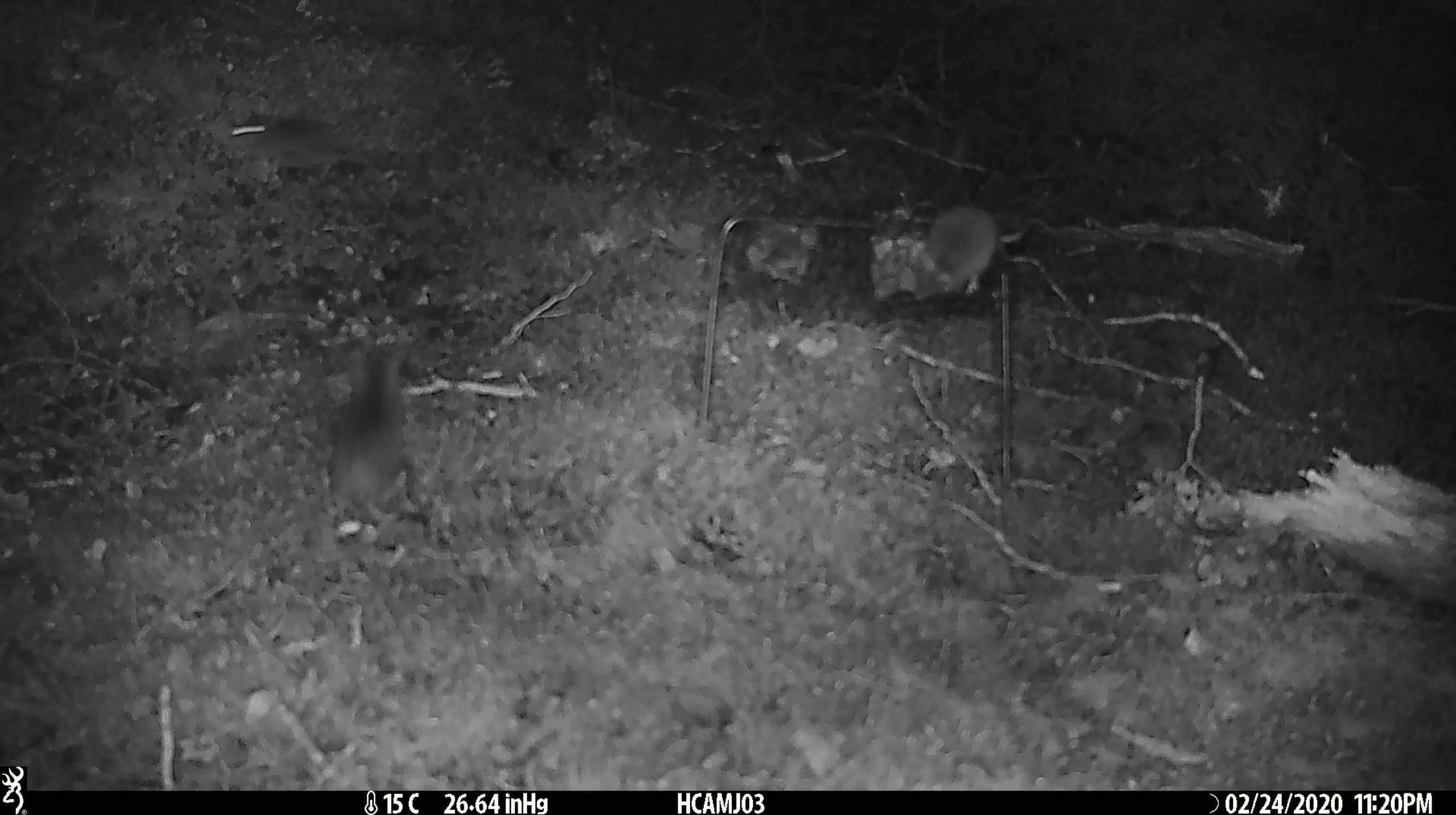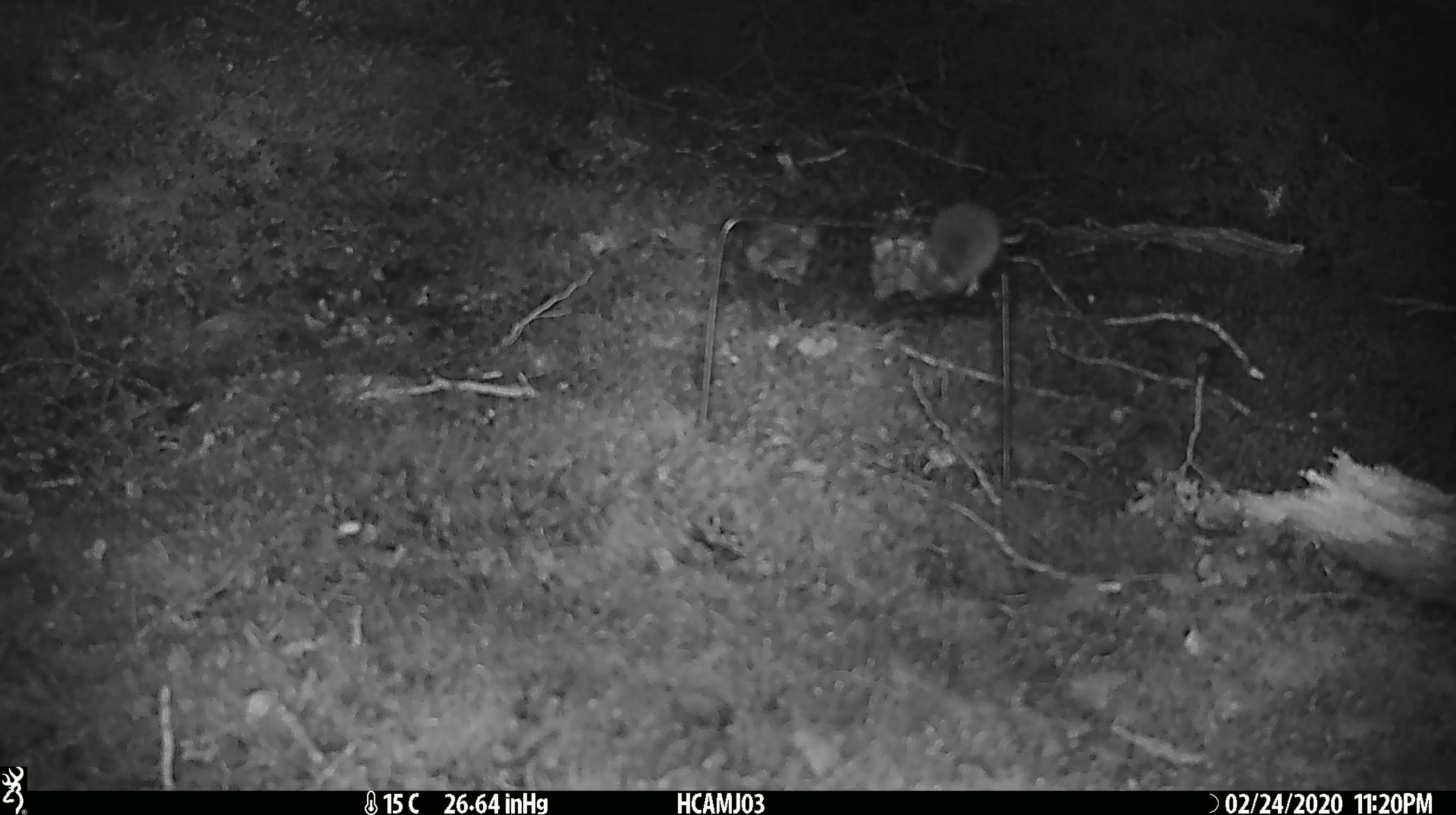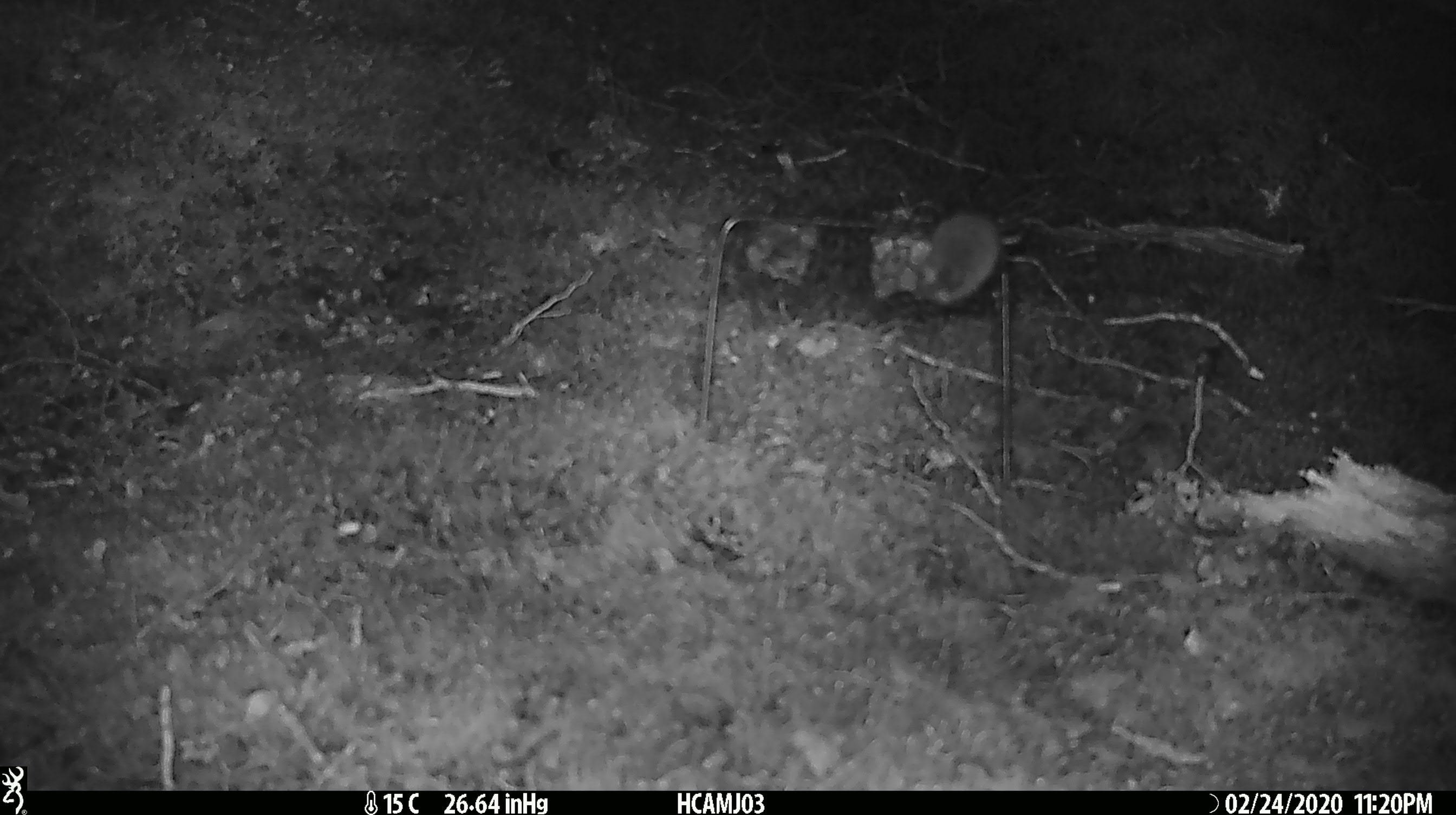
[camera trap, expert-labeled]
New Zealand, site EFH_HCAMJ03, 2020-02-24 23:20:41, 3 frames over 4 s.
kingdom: Animalia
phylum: Chordata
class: Mammalia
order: Rodentia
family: Muridae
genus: Mus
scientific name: Mus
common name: mouse